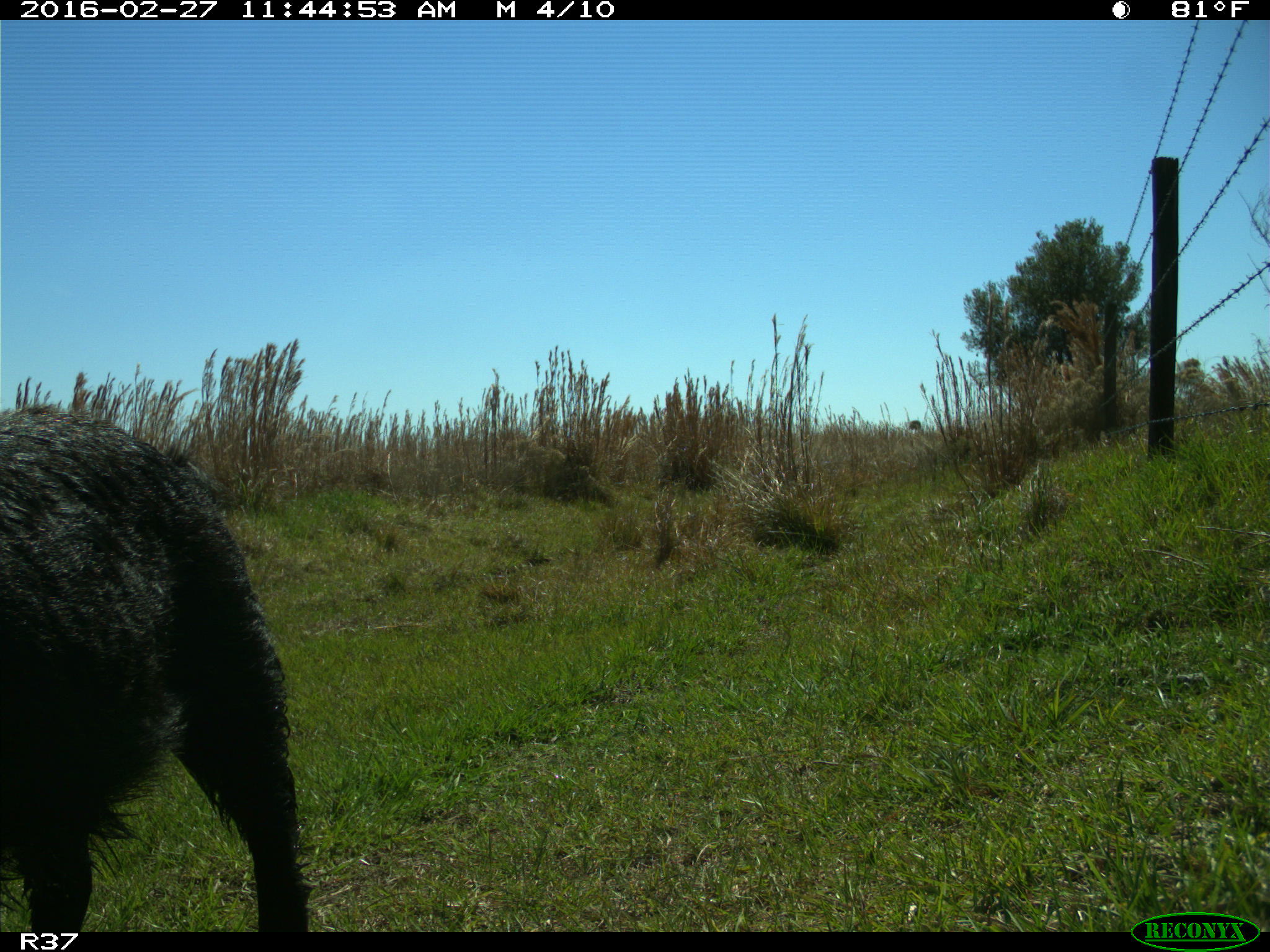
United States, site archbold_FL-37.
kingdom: Animalia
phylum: Chordata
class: Mammalia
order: Artiodactyla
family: Suidae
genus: Sus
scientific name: Sus scrofa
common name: wild boar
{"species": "Sus scrofa (wild boar)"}